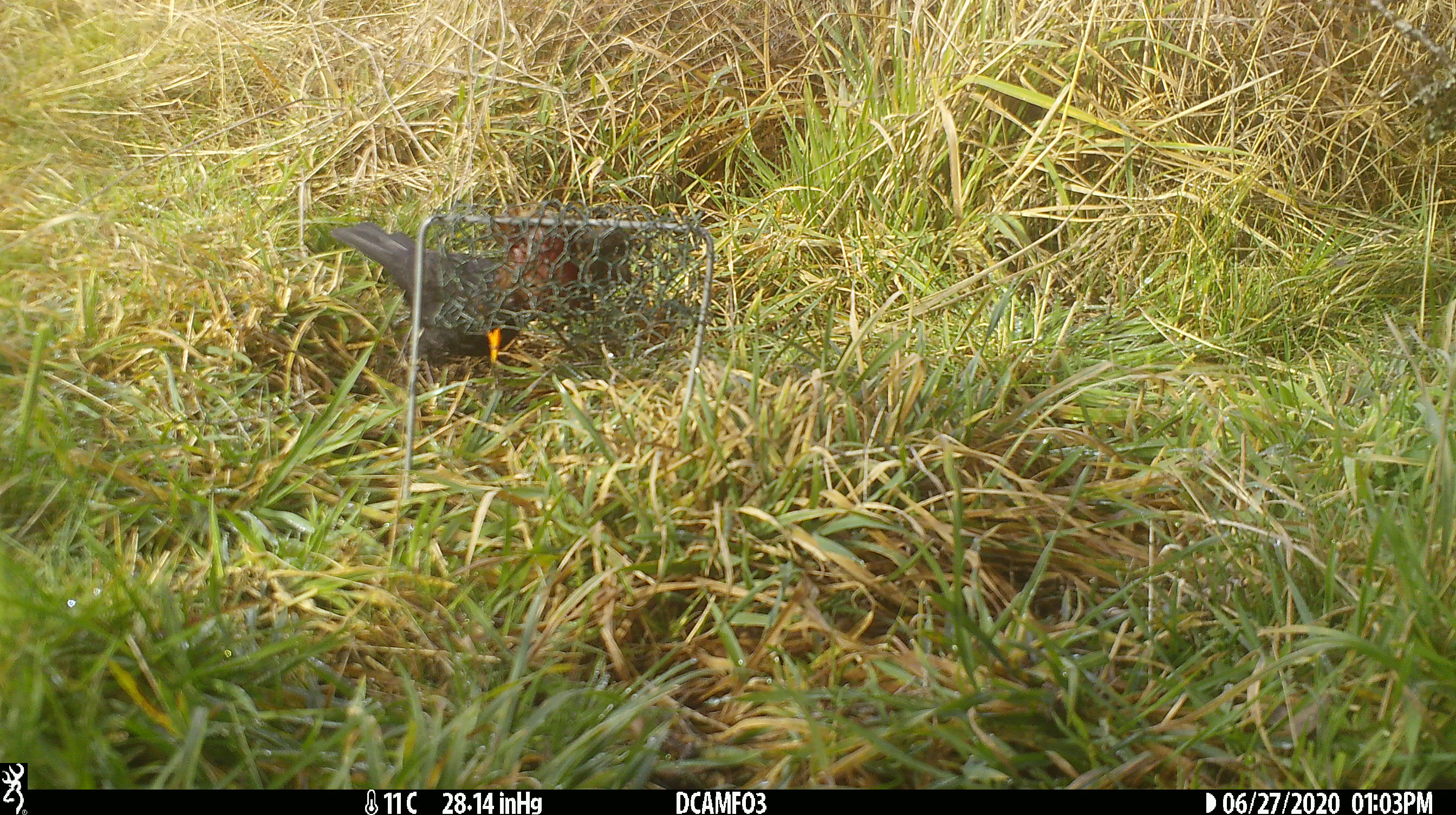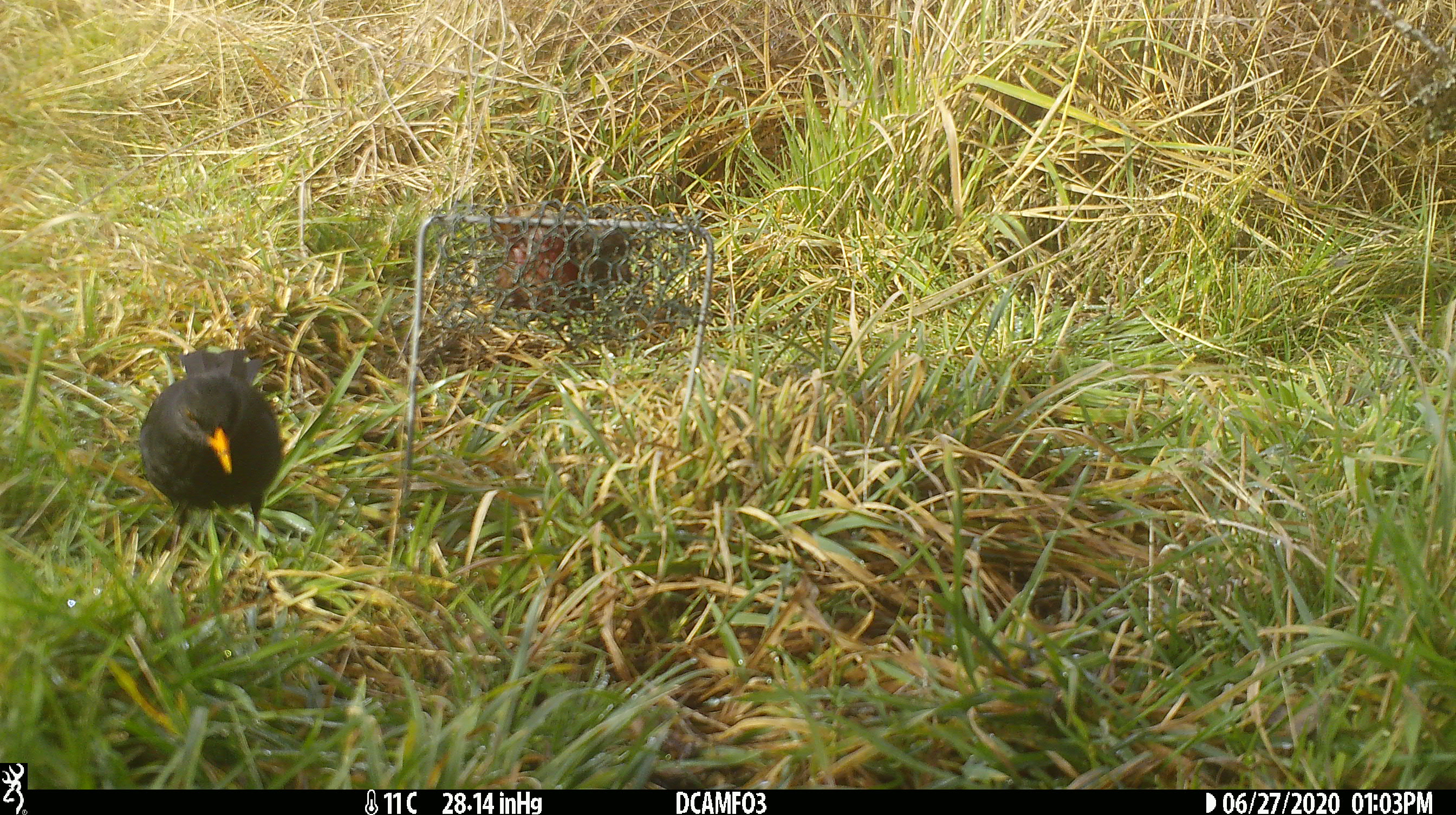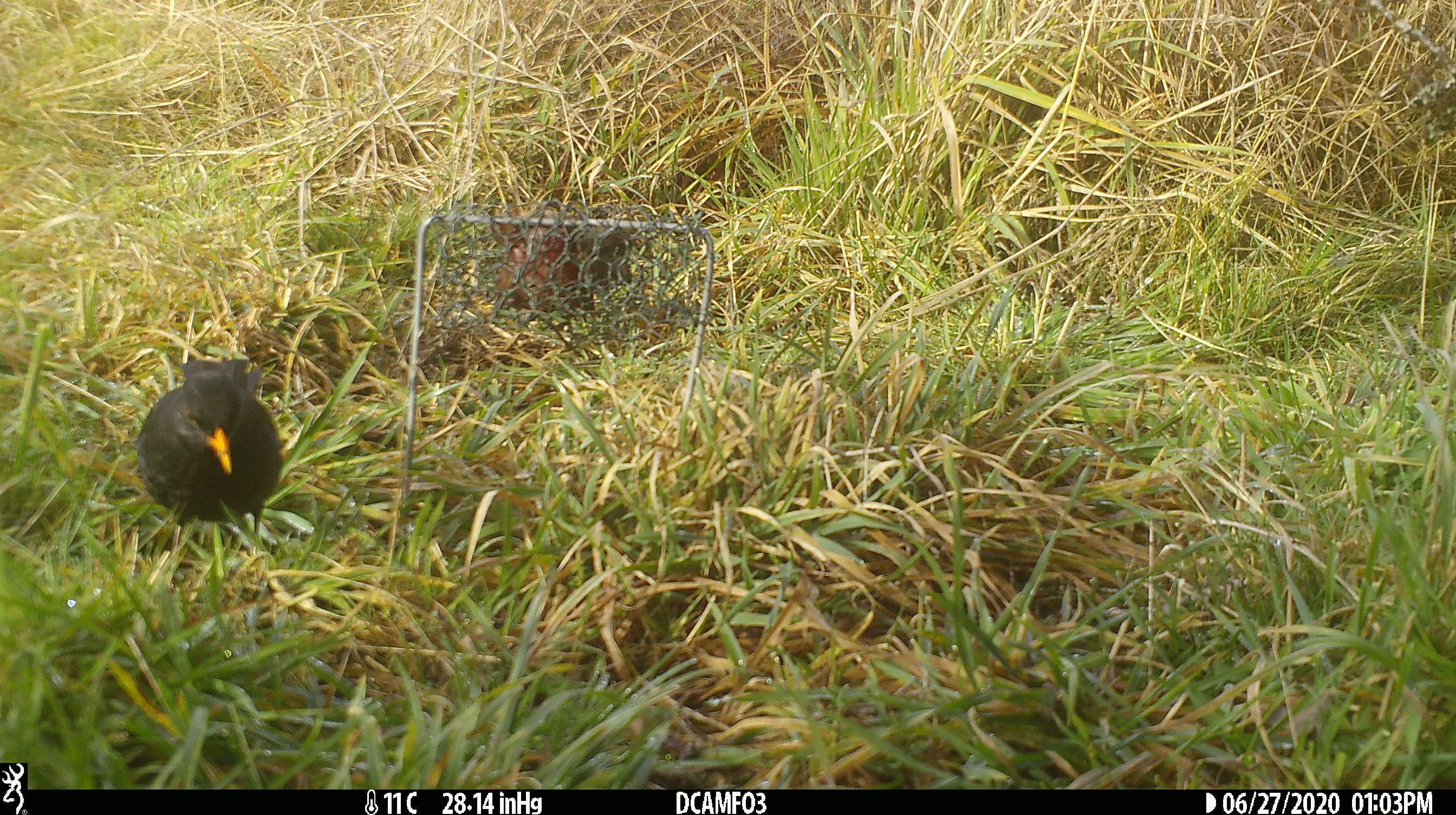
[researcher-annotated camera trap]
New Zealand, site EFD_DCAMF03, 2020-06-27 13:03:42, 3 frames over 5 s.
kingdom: Animalia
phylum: Chordata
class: Aves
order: Passeriformes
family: Turdidae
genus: Turdus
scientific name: Turdus merula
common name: eurasian blackbird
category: blackbird